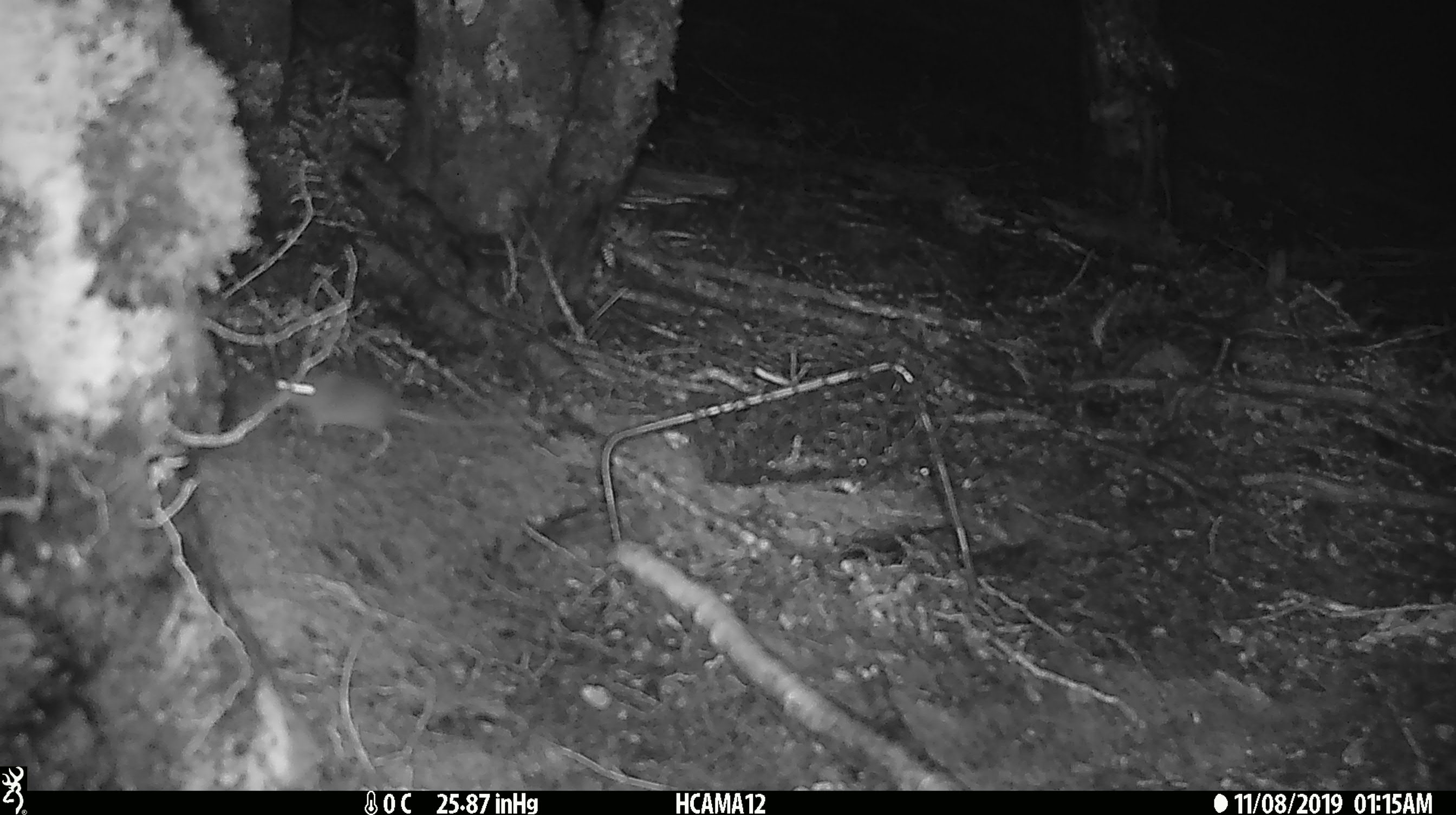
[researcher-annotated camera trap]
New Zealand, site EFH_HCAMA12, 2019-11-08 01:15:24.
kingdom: Animalia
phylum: Chordata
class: Mammalia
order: Rodentia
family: Muridae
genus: Mus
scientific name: Mus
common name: mouse